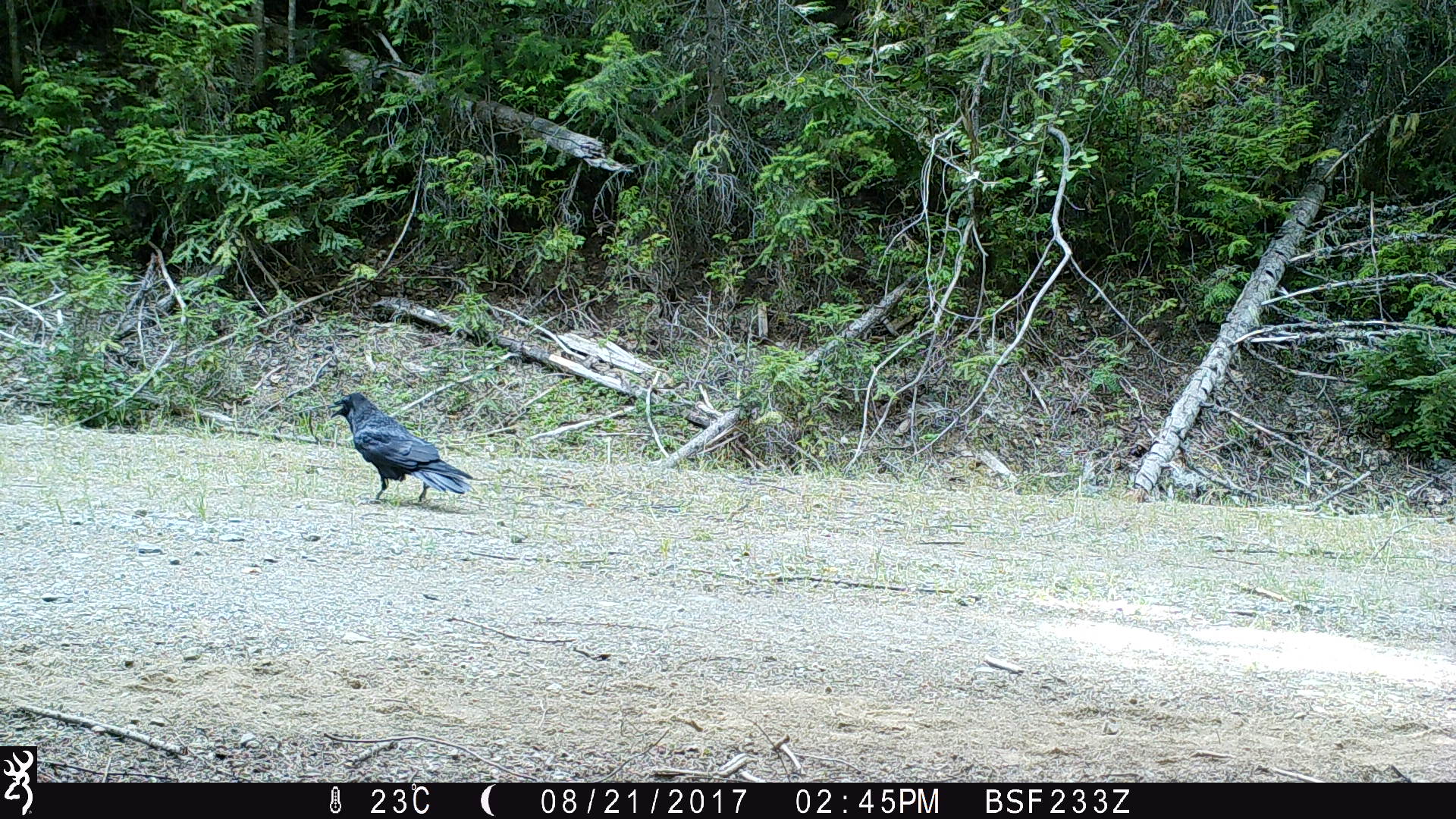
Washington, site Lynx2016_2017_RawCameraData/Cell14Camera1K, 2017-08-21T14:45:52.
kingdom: Animalia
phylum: Chordata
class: Aves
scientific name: Aves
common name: birds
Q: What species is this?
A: Aves (birds).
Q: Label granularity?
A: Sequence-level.